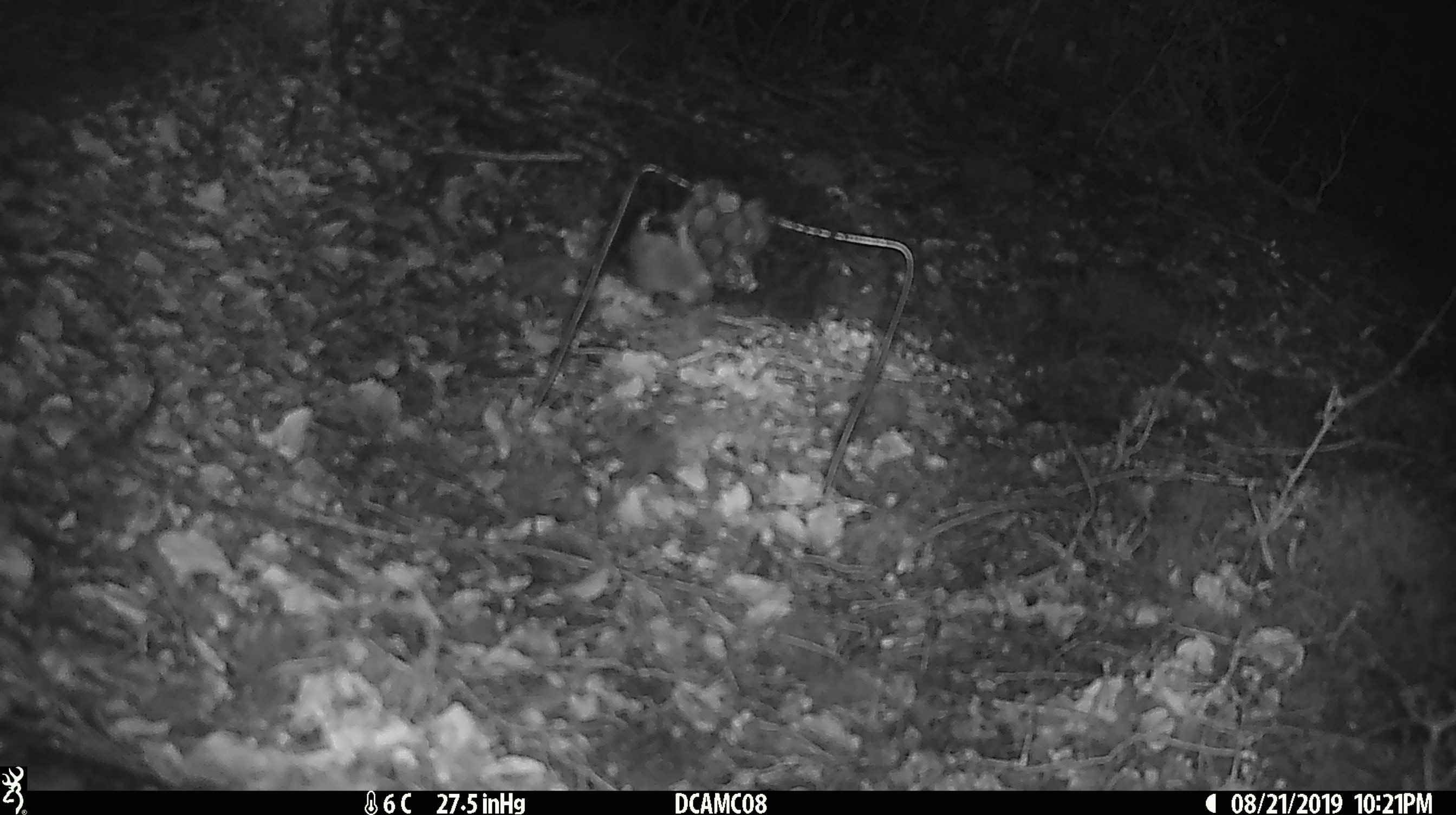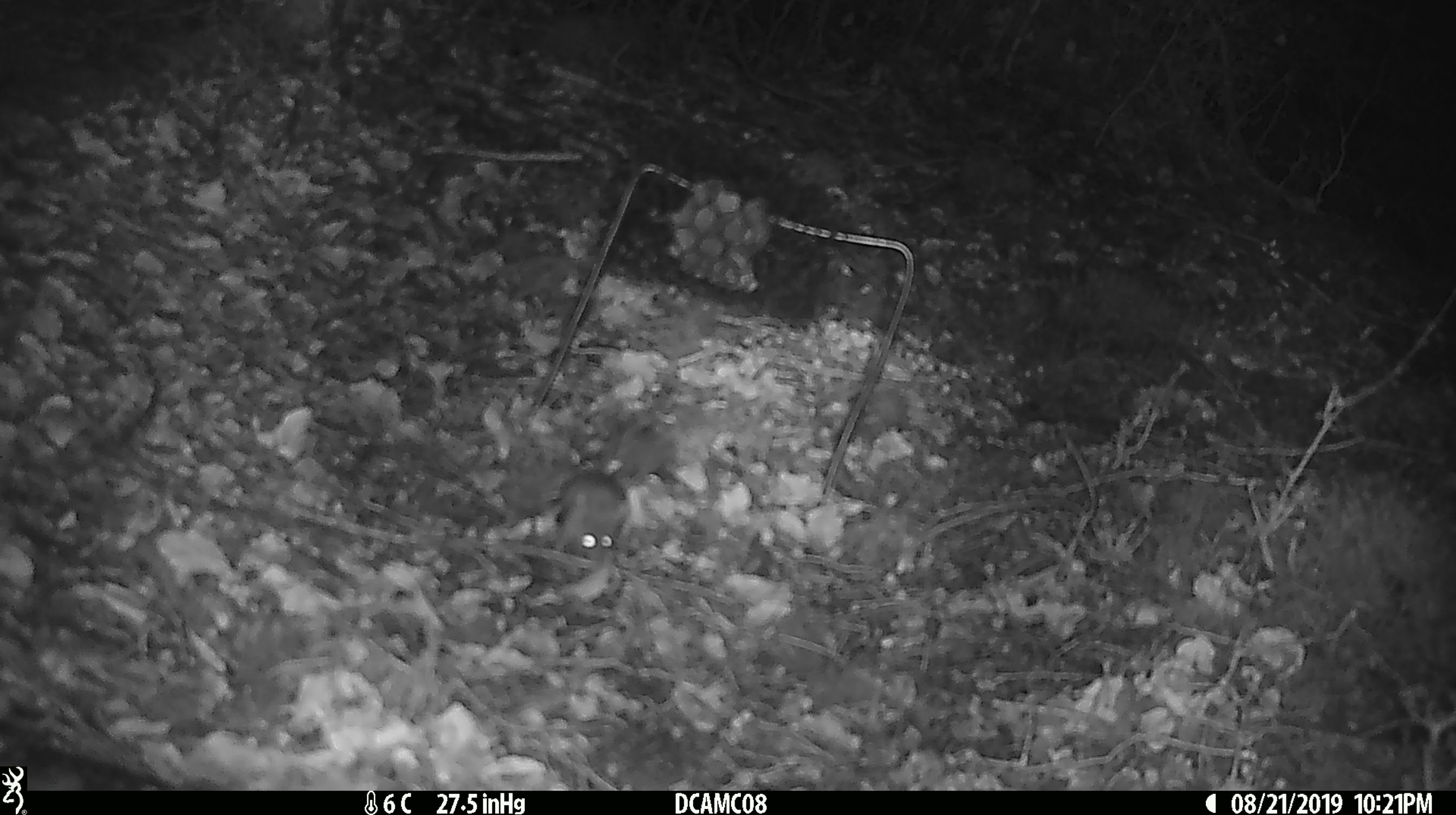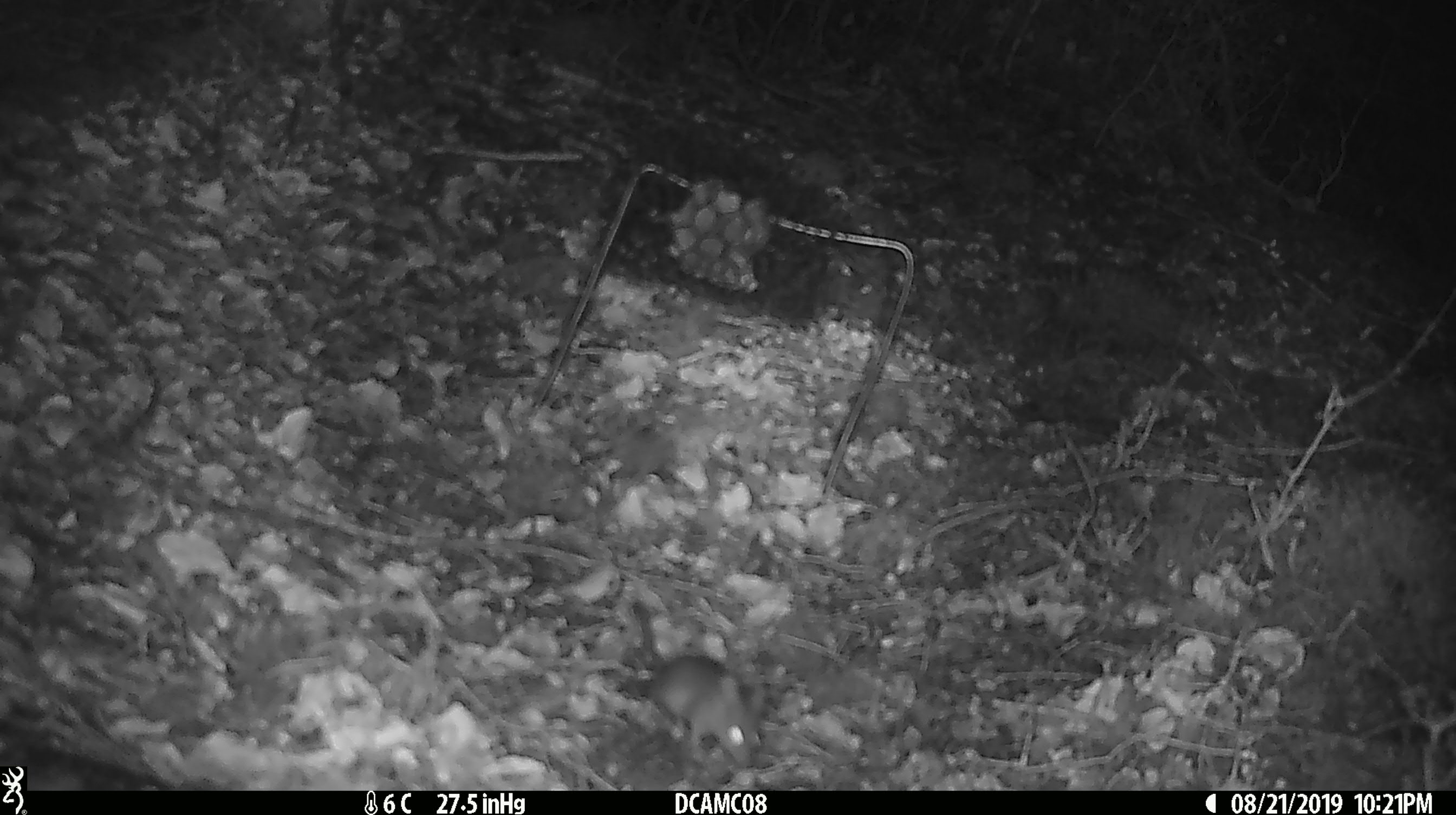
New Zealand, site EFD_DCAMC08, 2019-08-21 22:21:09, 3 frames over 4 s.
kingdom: Animalia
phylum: Chordata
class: Mammalia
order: Rodentia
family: Muridae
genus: Mus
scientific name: Mus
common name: mouse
Mouse (Mus).